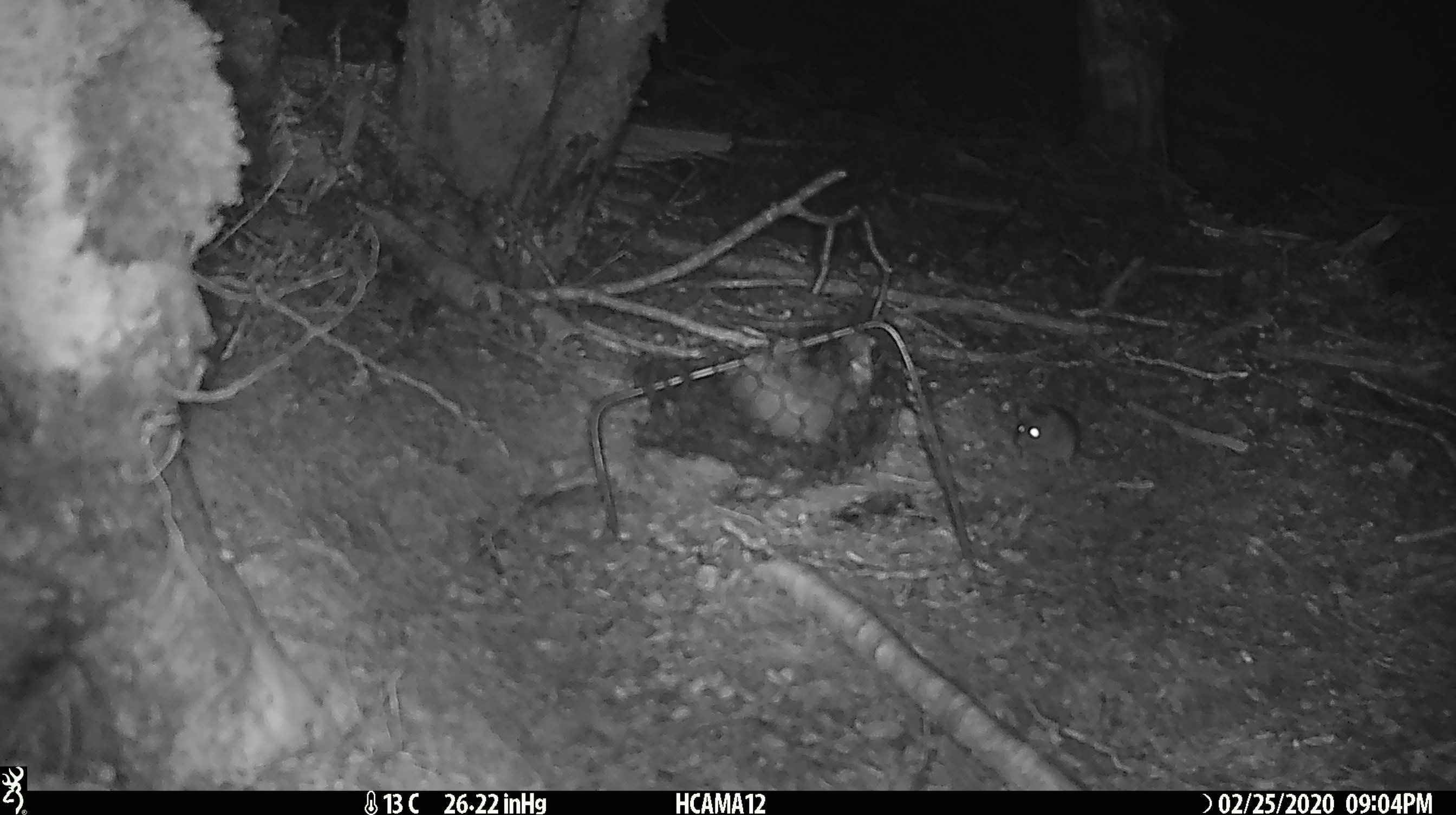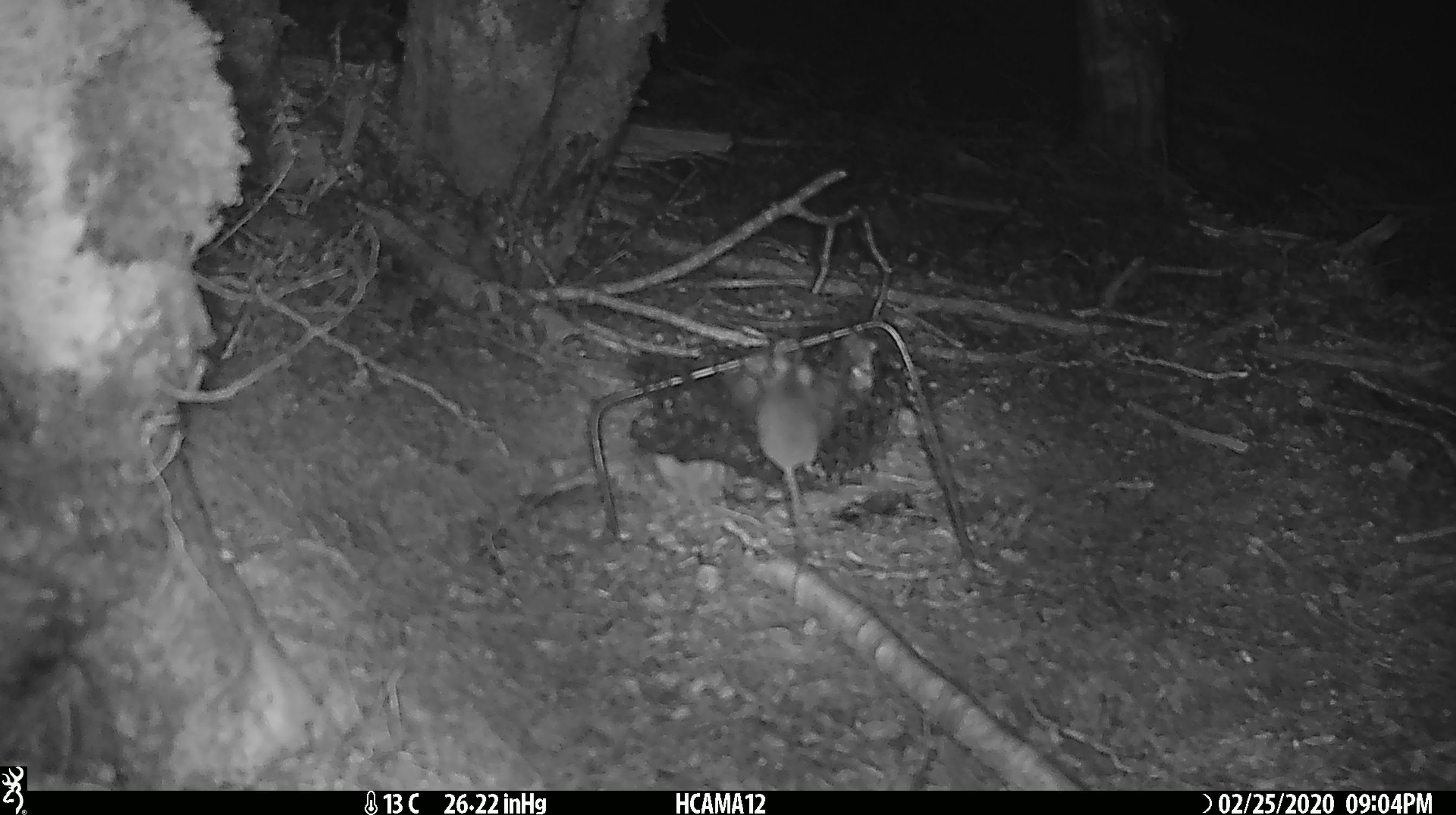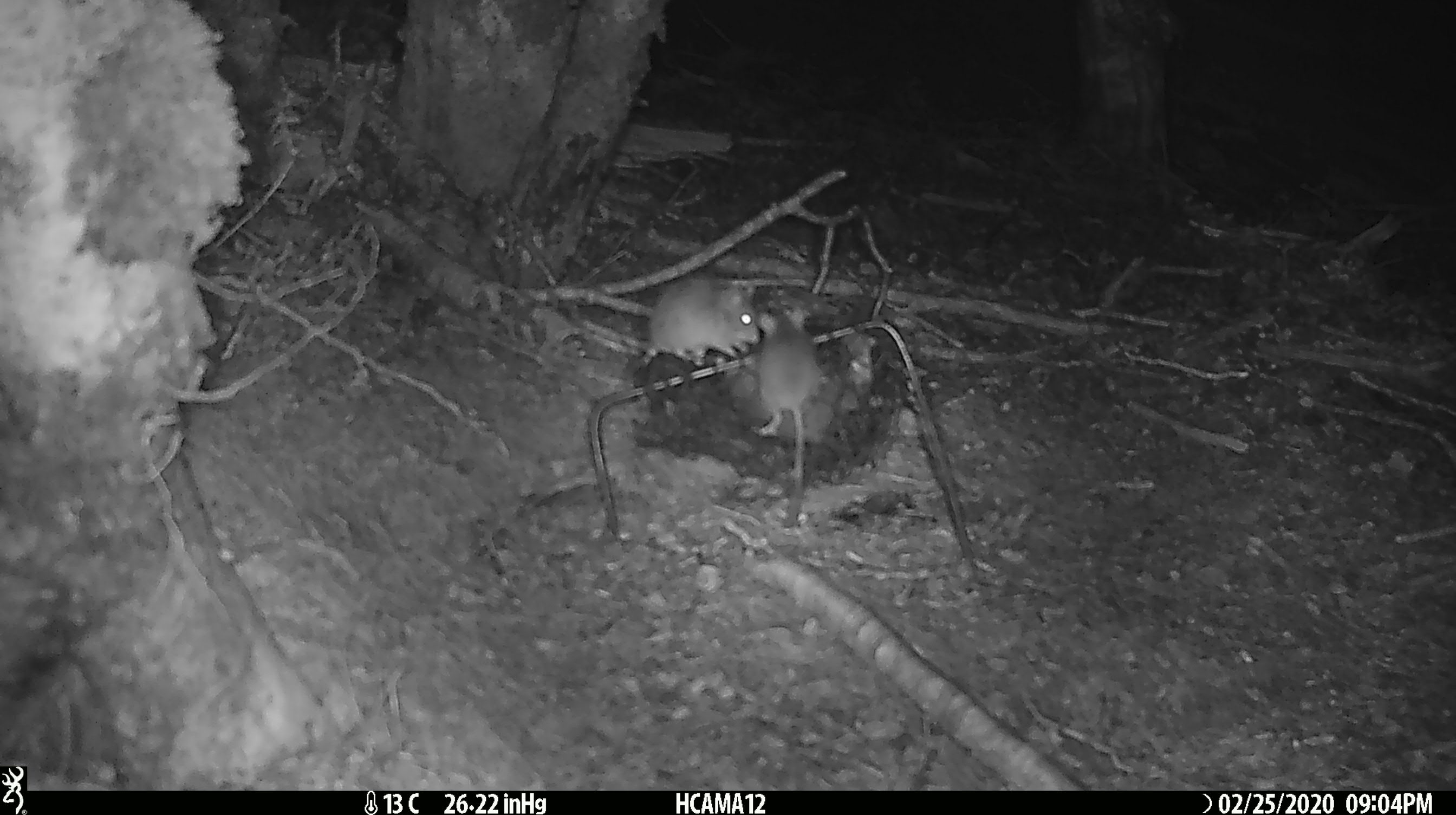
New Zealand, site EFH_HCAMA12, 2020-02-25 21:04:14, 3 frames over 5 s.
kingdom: Animalia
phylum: Chordata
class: Mammalia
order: Rodentia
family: Muridae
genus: Mus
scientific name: Mus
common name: mouse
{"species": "mouse (Mus)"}